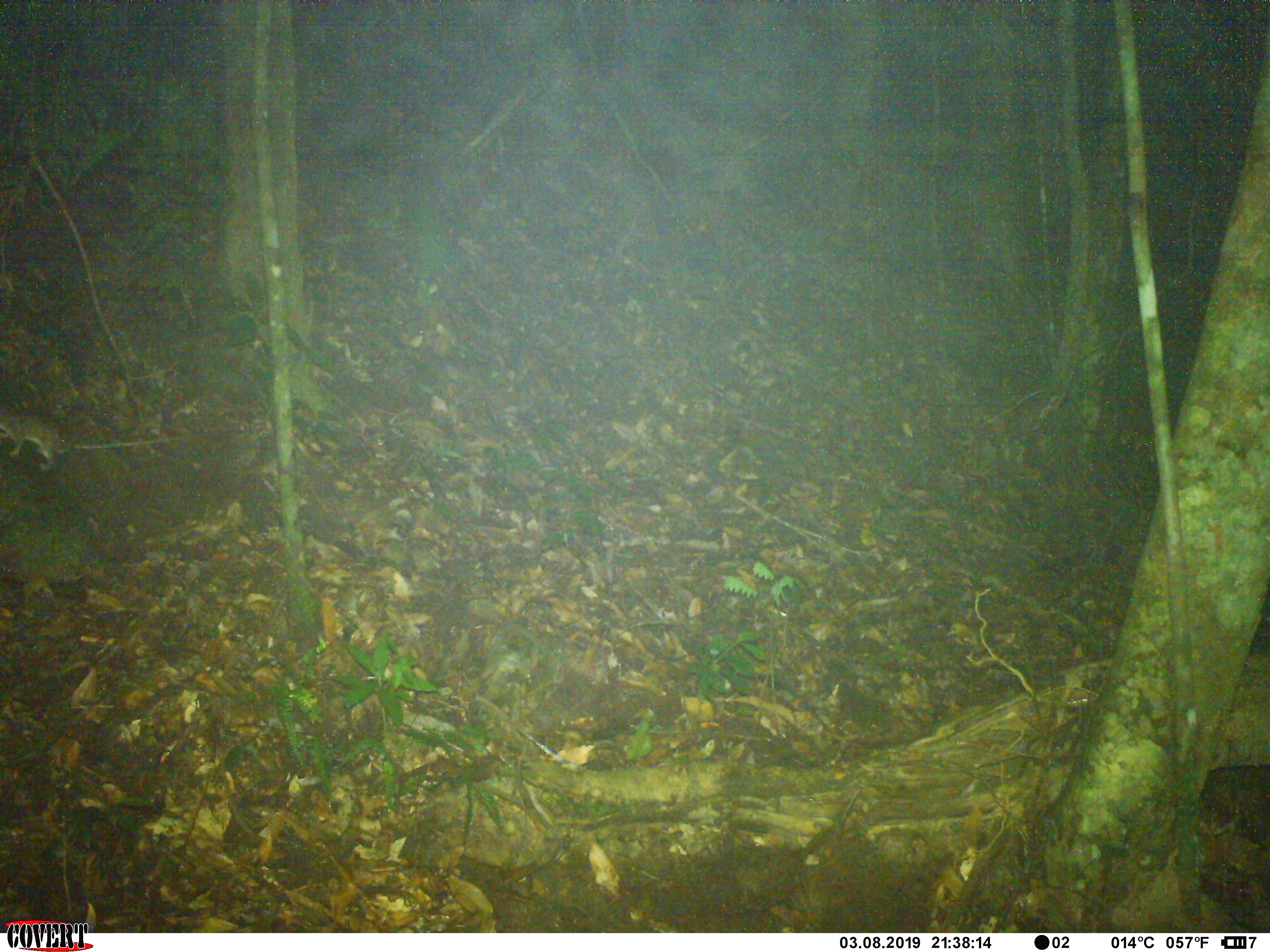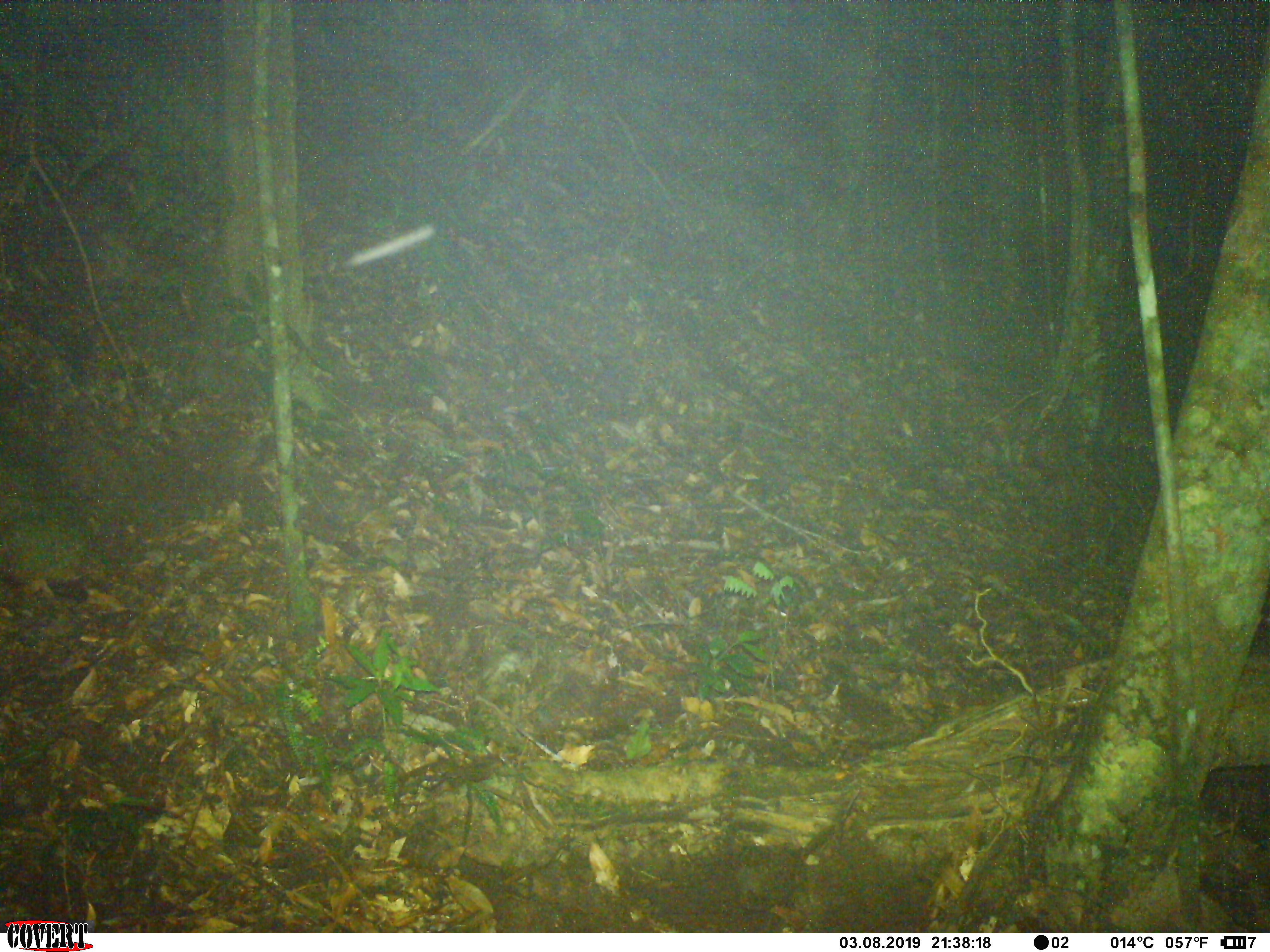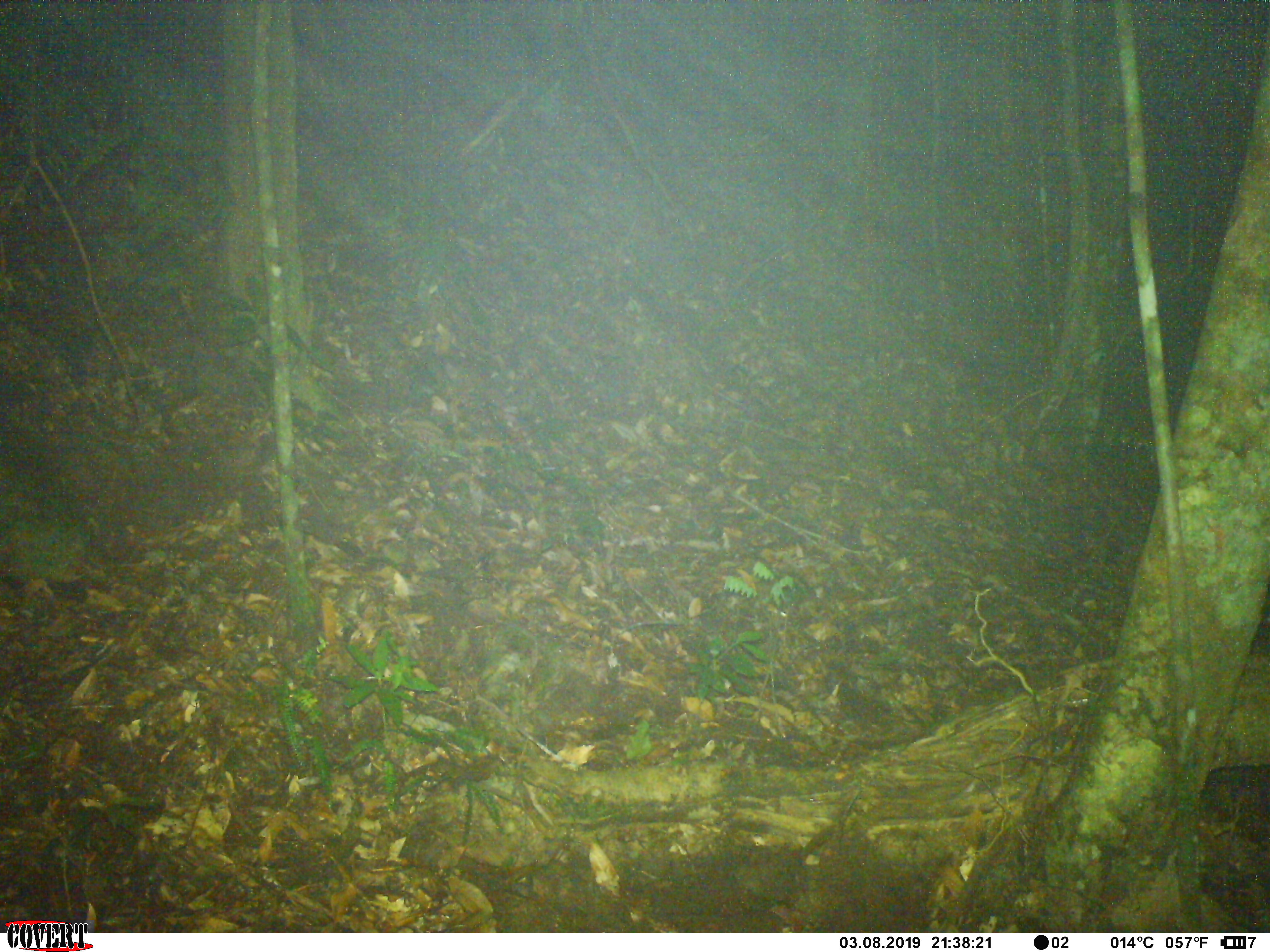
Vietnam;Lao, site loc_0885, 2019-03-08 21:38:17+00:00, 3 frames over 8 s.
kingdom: Animalia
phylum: Chordata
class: Mammalia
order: Rodentia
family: Muridae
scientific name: Muridae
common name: old-world mice and rats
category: unidentified murid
Unidentified murid (old-world mice and rats) (Muridae). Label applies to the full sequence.